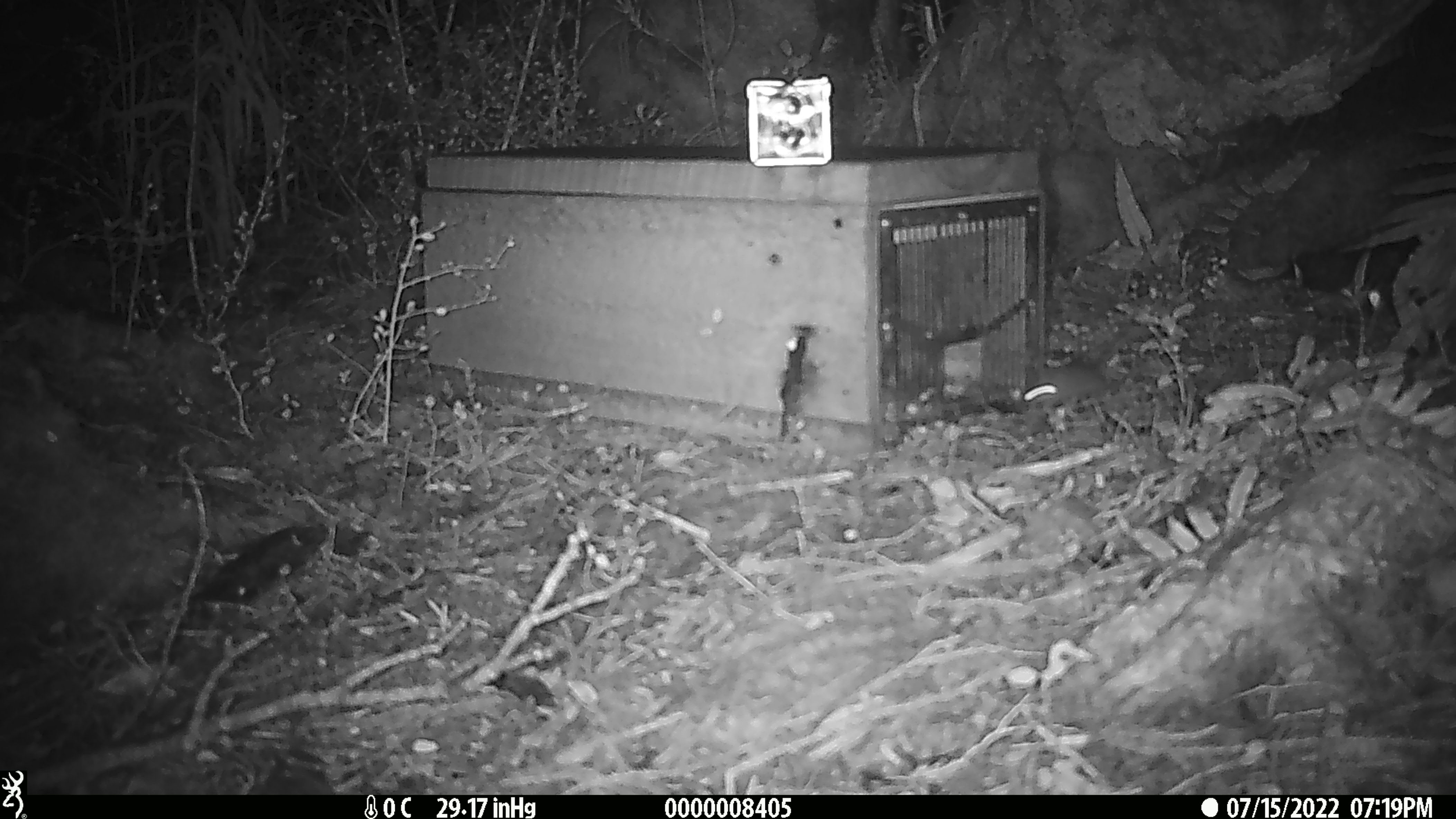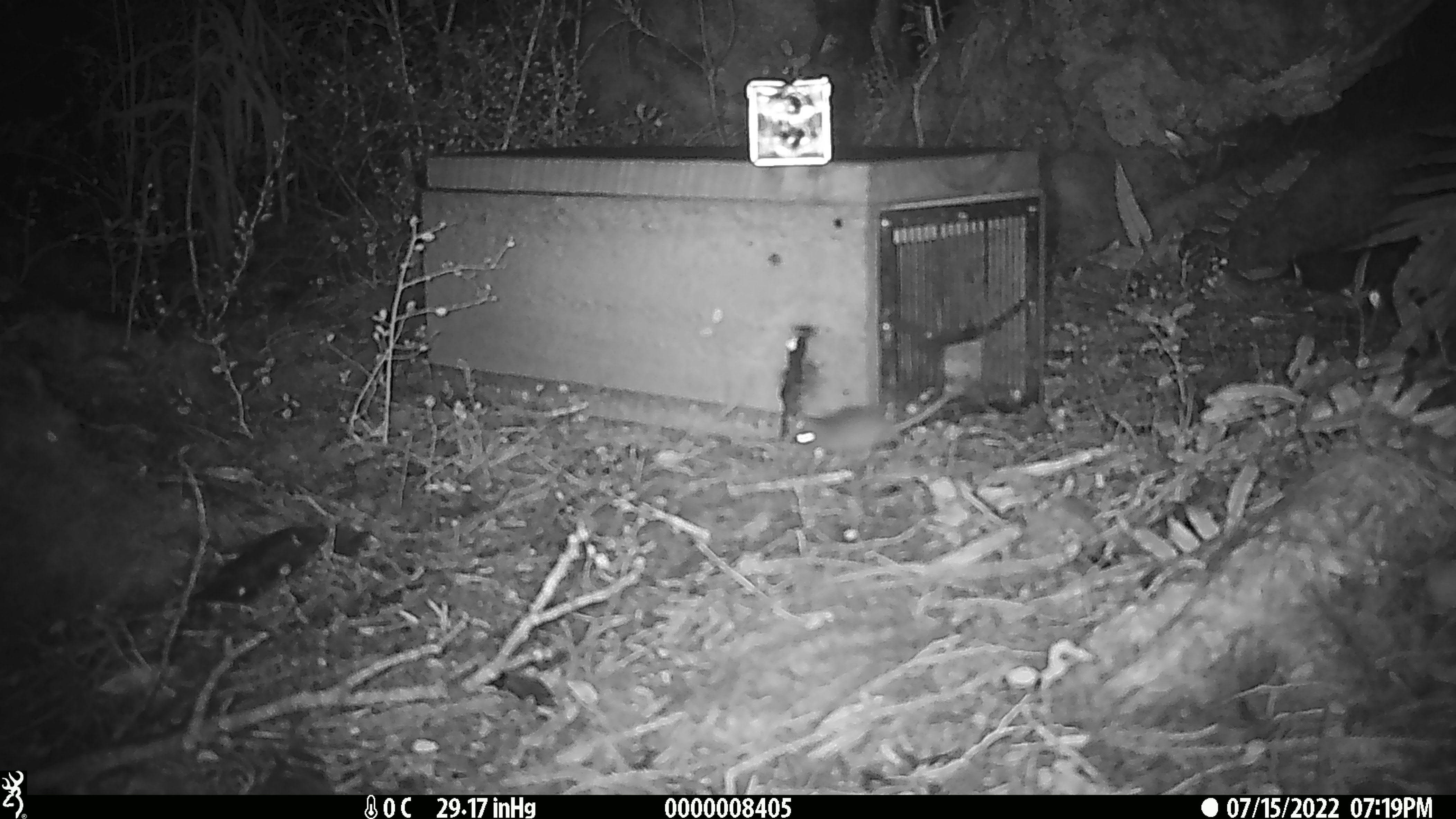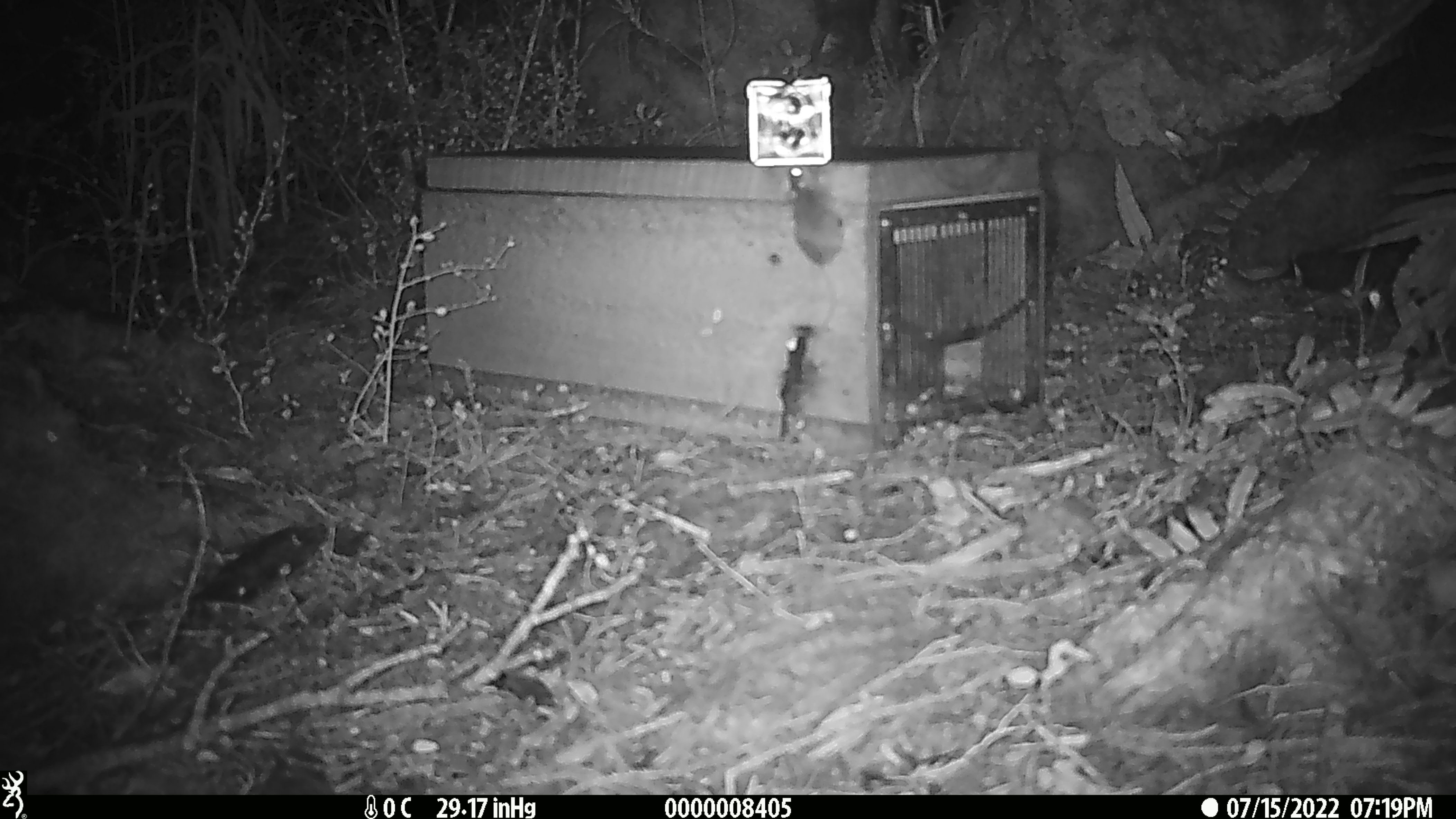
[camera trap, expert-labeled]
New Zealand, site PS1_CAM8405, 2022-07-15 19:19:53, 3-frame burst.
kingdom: Animalia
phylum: Chordata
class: Mammalia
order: Rodentia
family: Muridae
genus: Mus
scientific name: Mus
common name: mouse